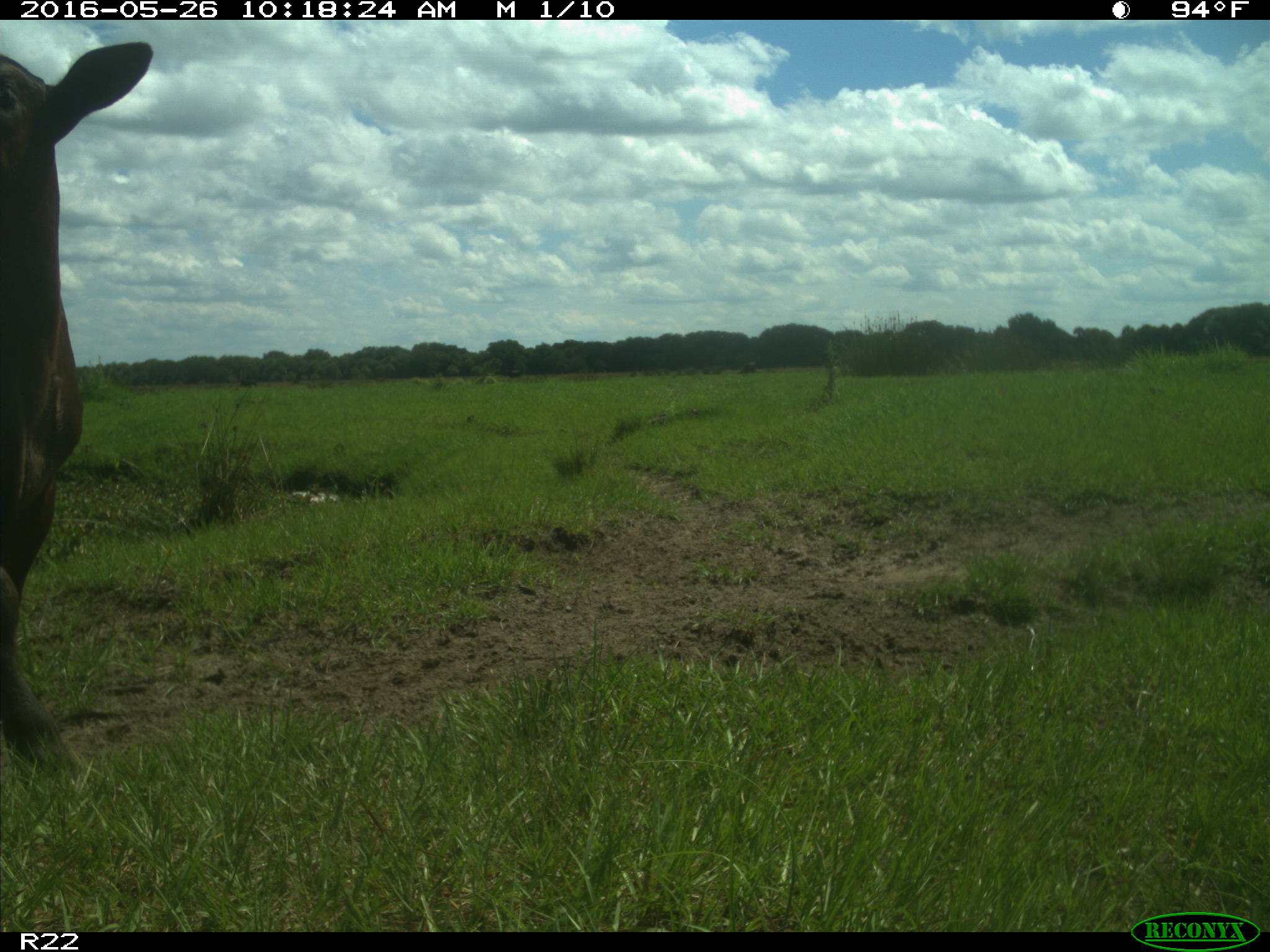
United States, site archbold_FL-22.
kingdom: Animalia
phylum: Chordata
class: Mammalia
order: Artiodactyla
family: Bovidae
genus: Bos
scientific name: Bos taurus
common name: domestic cow